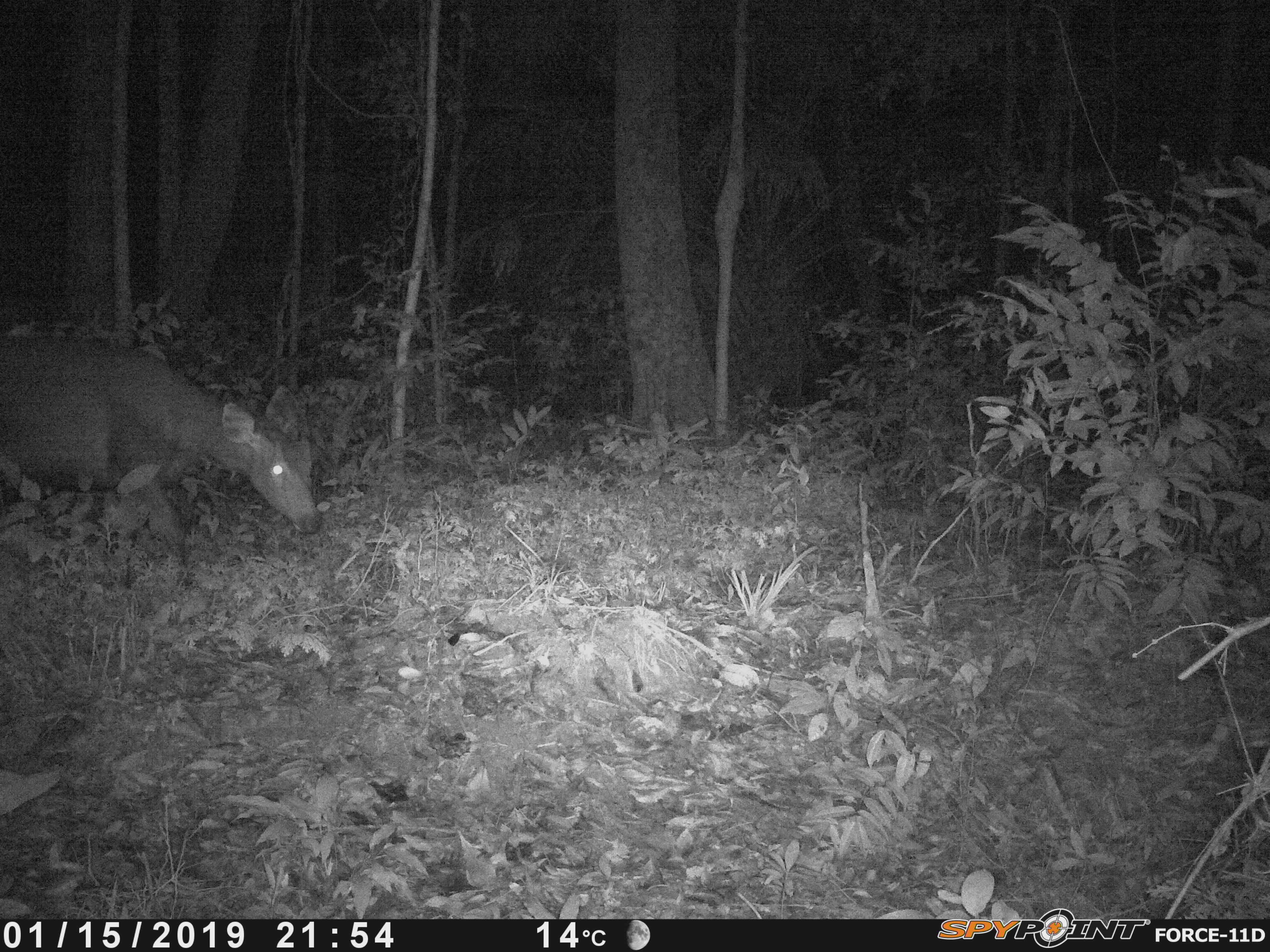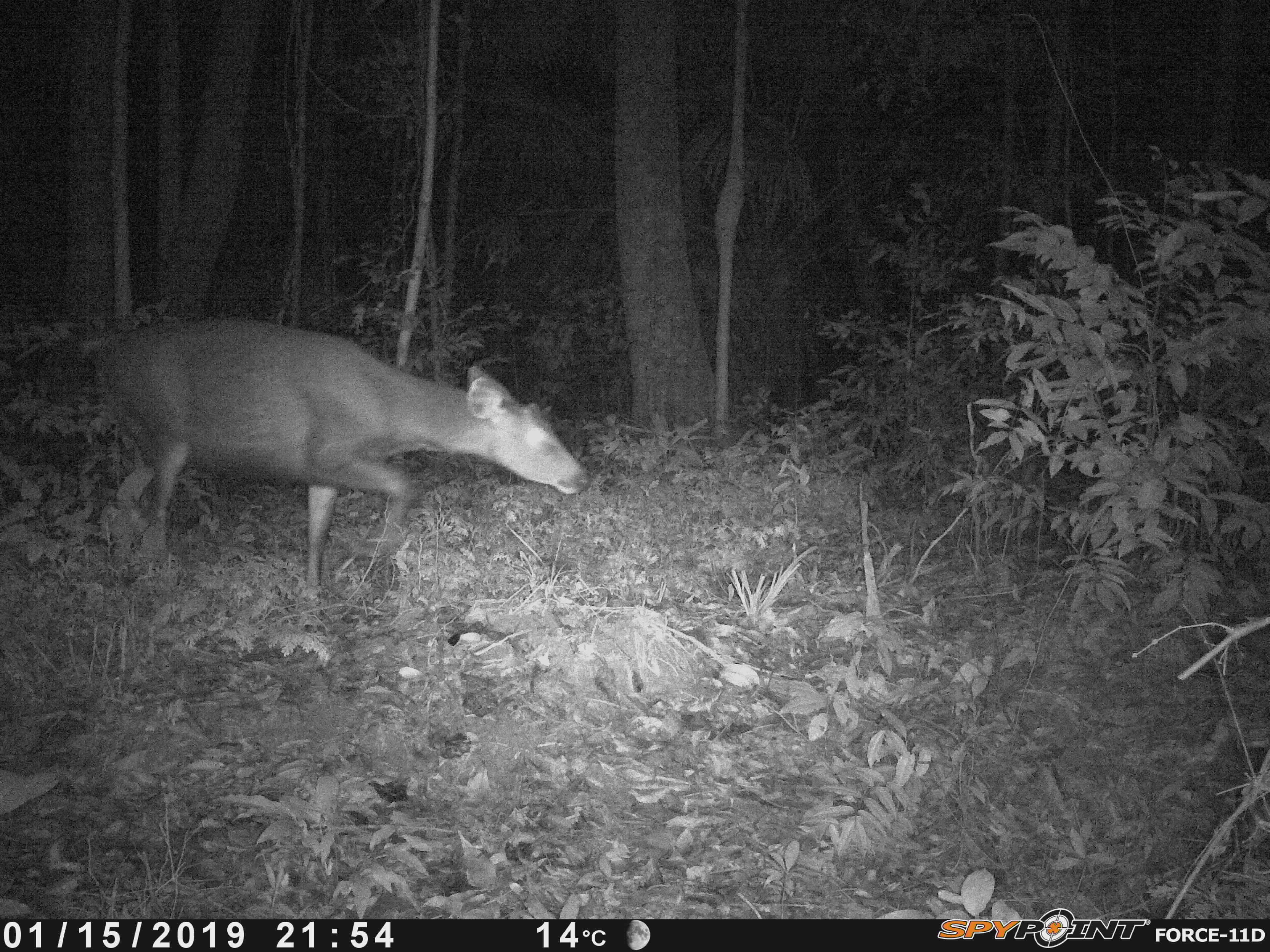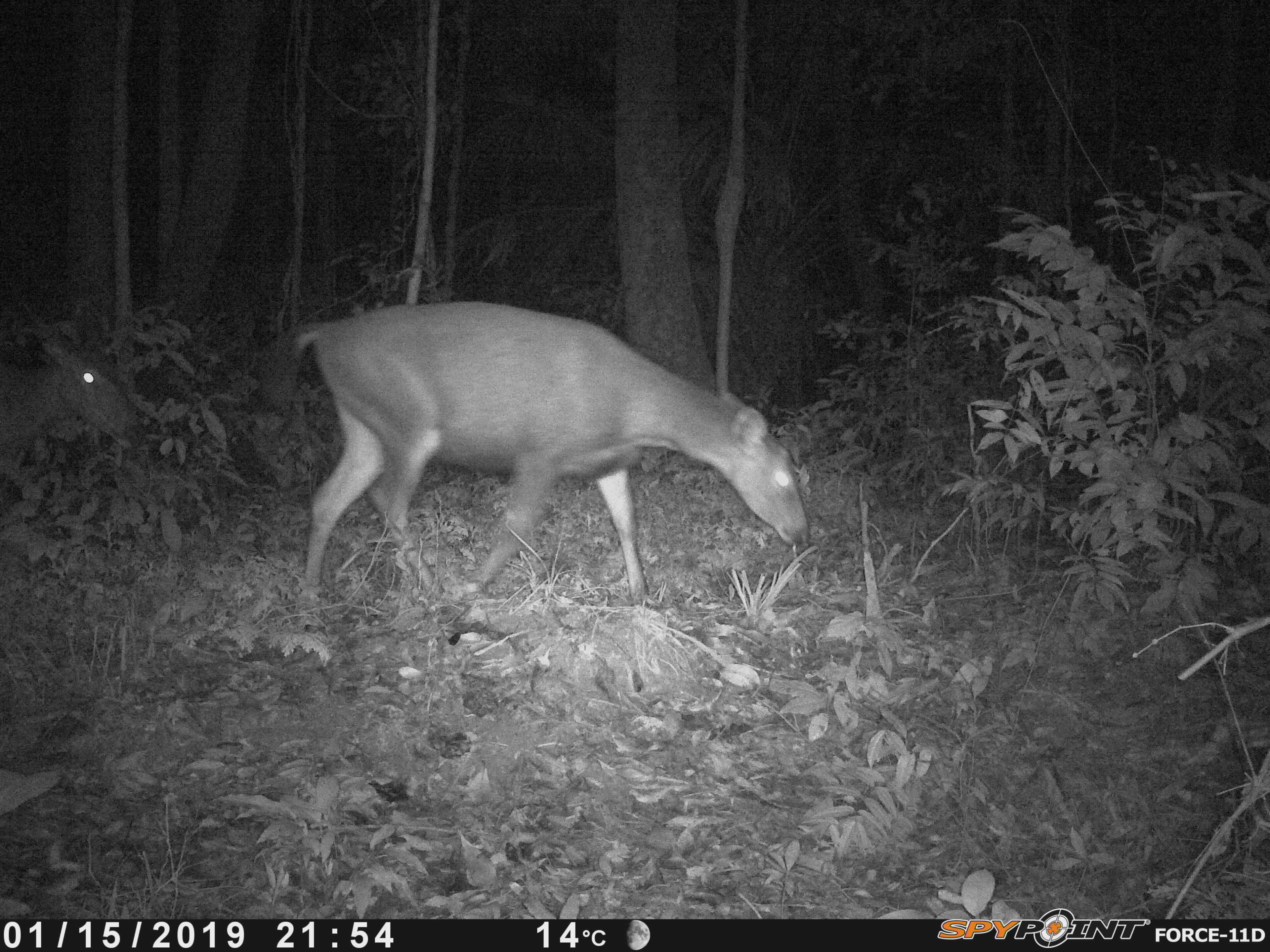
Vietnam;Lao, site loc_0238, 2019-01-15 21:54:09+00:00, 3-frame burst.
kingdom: Animalia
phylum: Chordata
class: Mammalia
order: Artiodactyla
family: Cervidae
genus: Rusa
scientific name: Rusa unicolor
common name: sambar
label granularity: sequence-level